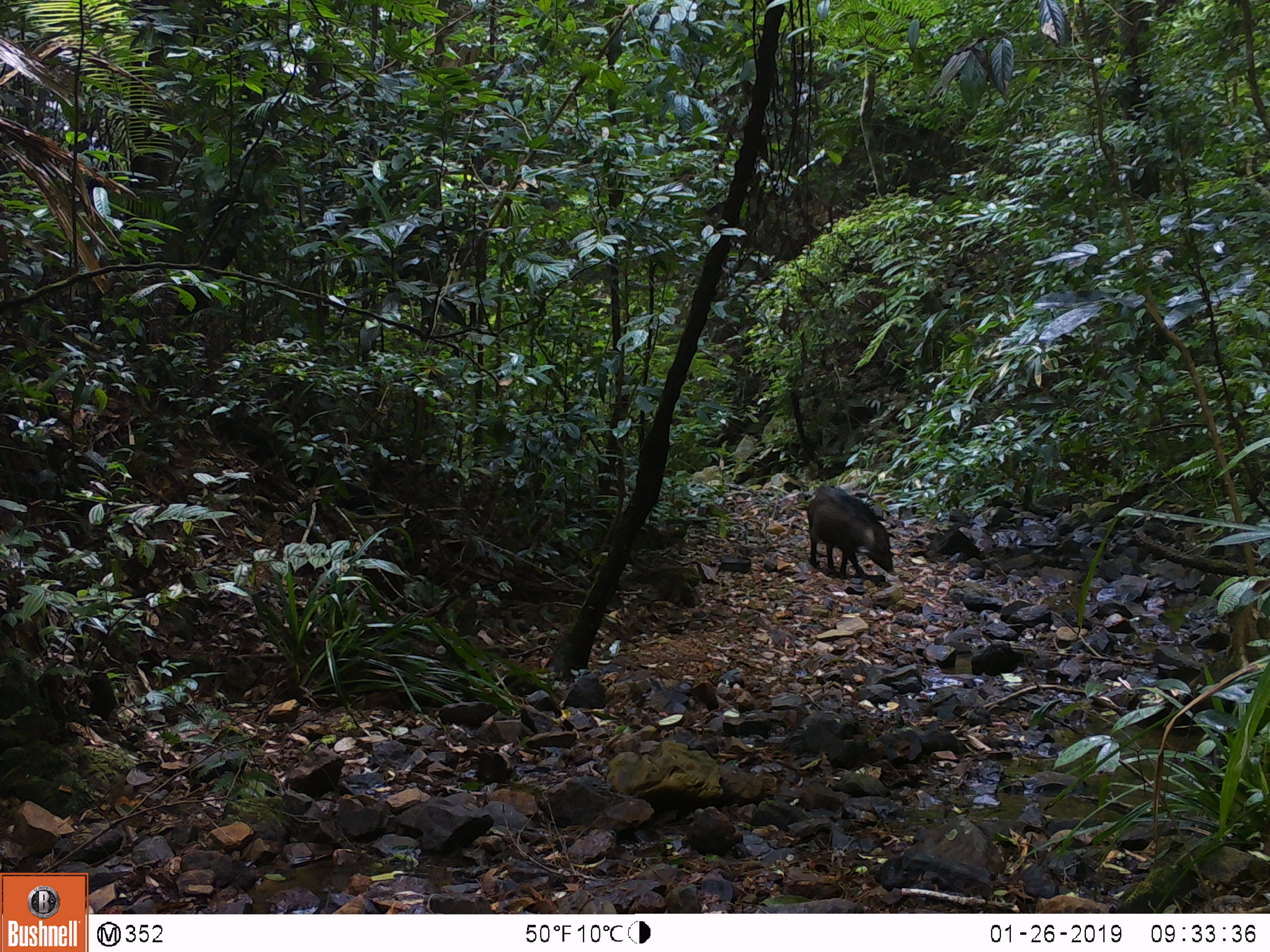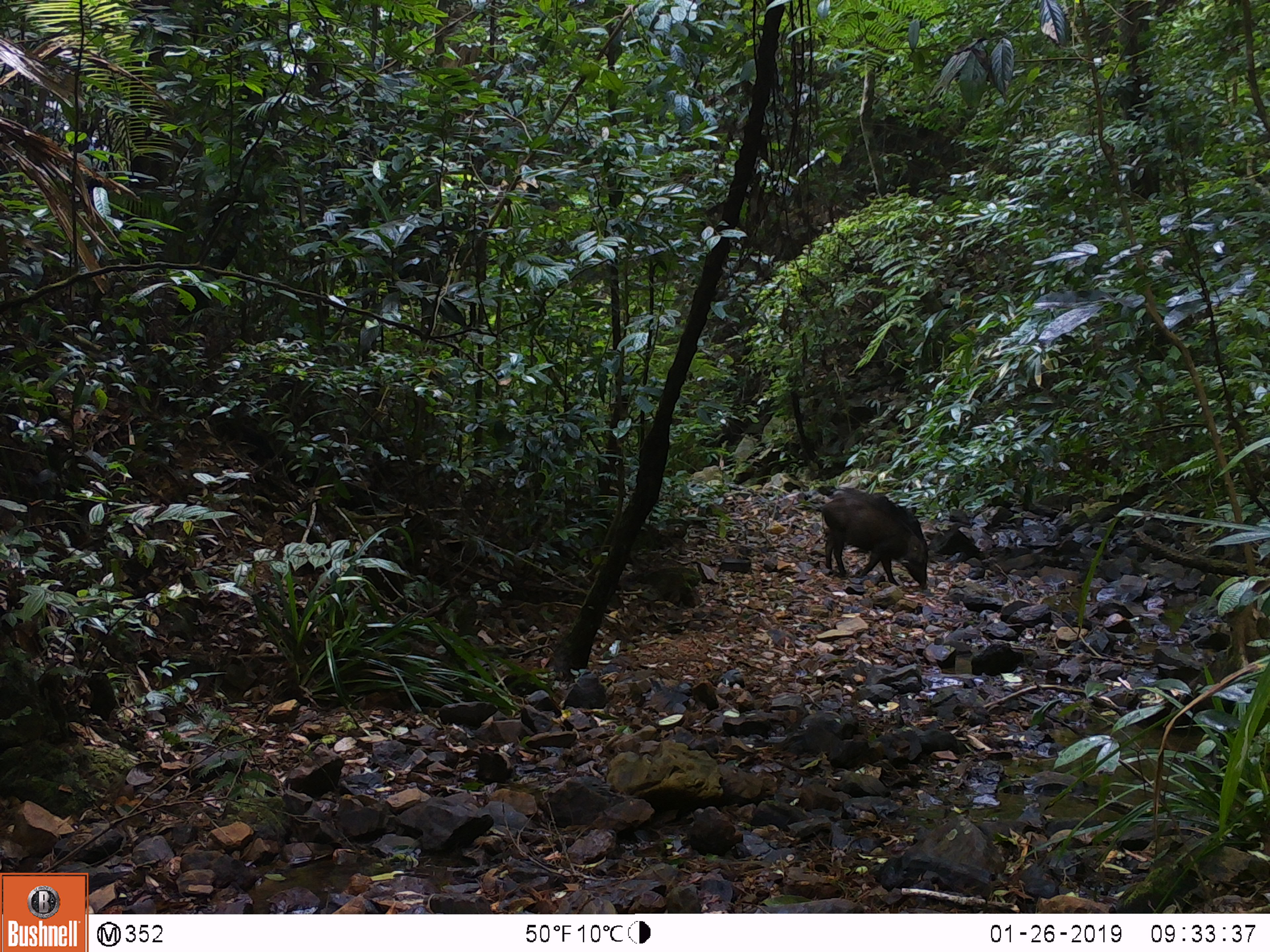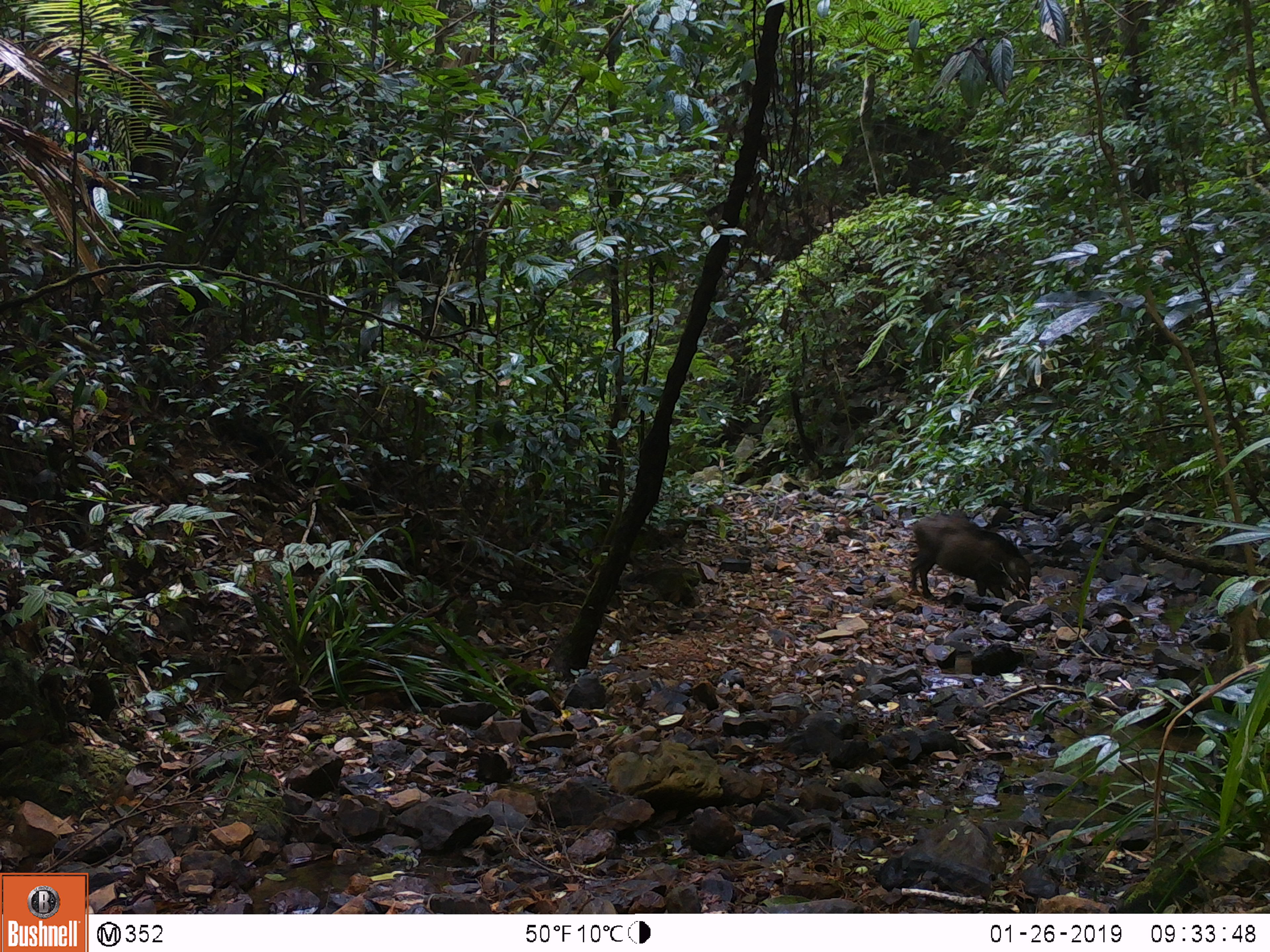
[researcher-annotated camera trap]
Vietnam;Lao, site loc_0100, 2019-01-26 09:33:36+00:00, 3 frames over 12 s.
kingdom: Animalia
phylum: Chordata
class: Mammalia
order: Artiodactyla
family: Suidae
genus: Sus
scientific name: Sus scrofa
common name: eurasian wild pig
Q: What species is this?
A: Eurasian wild pig (Sus scrofa).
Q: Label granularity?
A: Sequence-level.